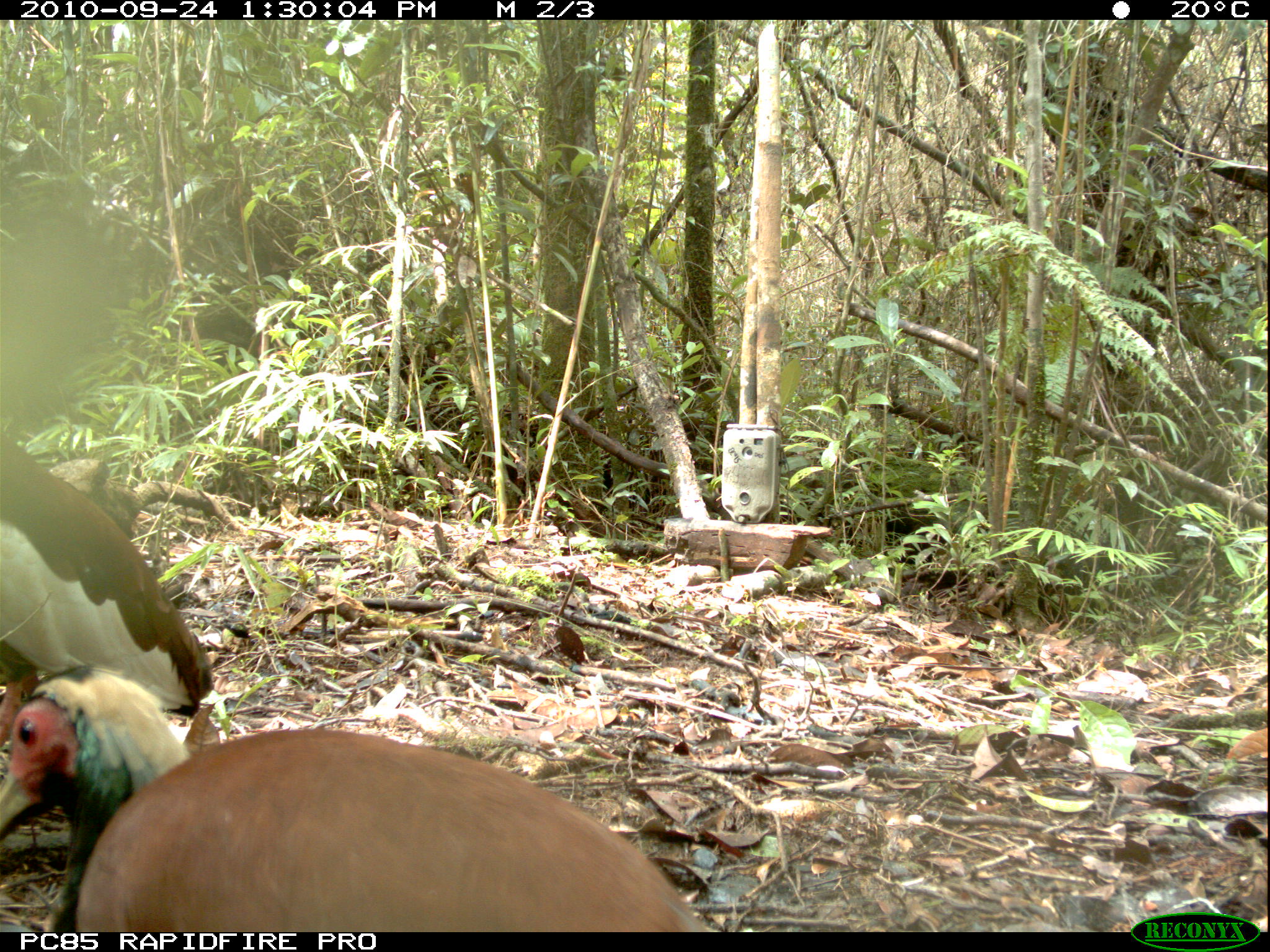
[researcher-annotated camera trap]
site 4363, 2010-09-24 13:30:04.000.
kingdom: Animalia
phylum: Chordata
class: Aves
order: Pelecaniformes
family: Threskiornithidae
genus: Lophotibis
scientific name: Lophotibis cristata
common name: madagascar ibis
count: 1